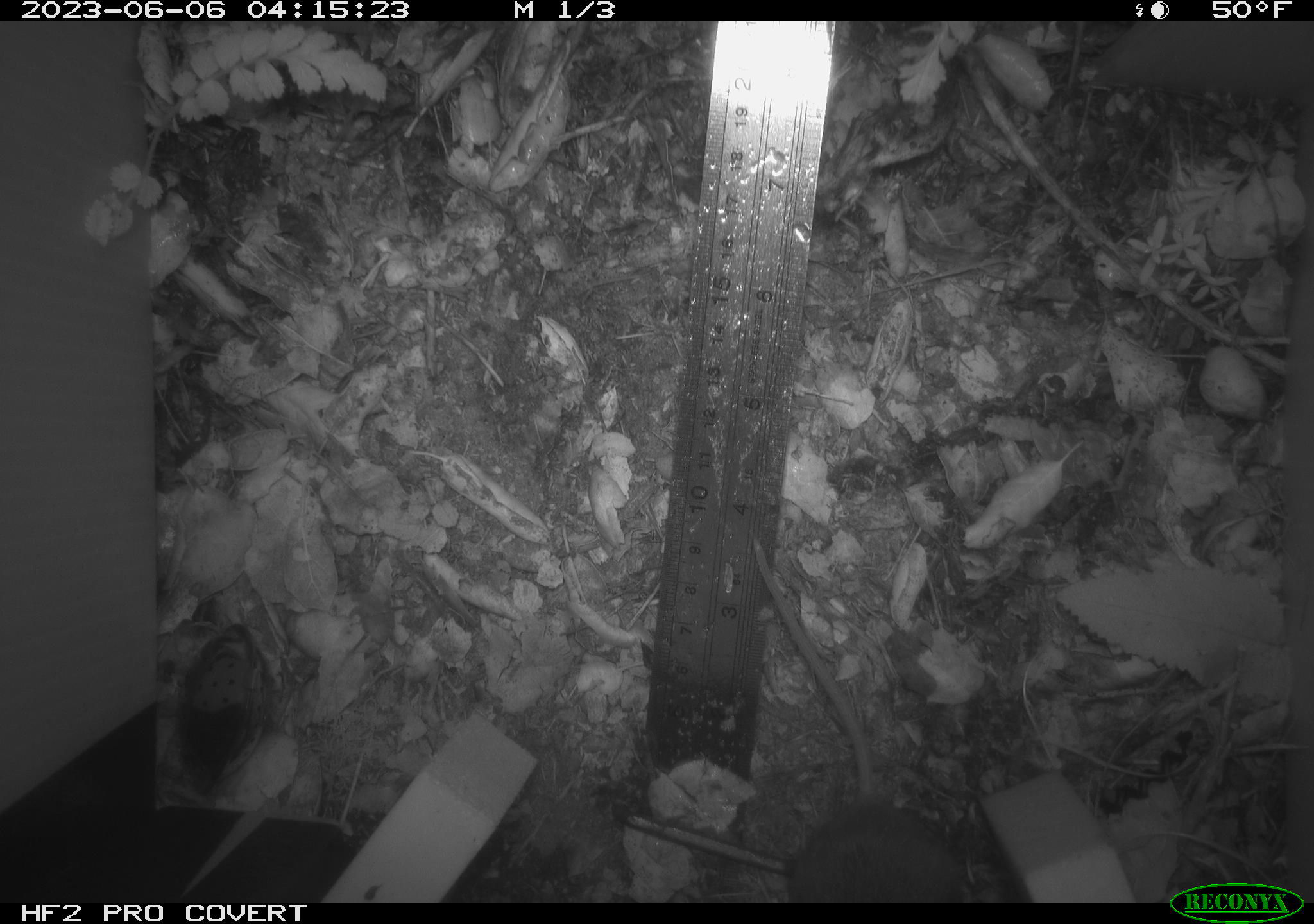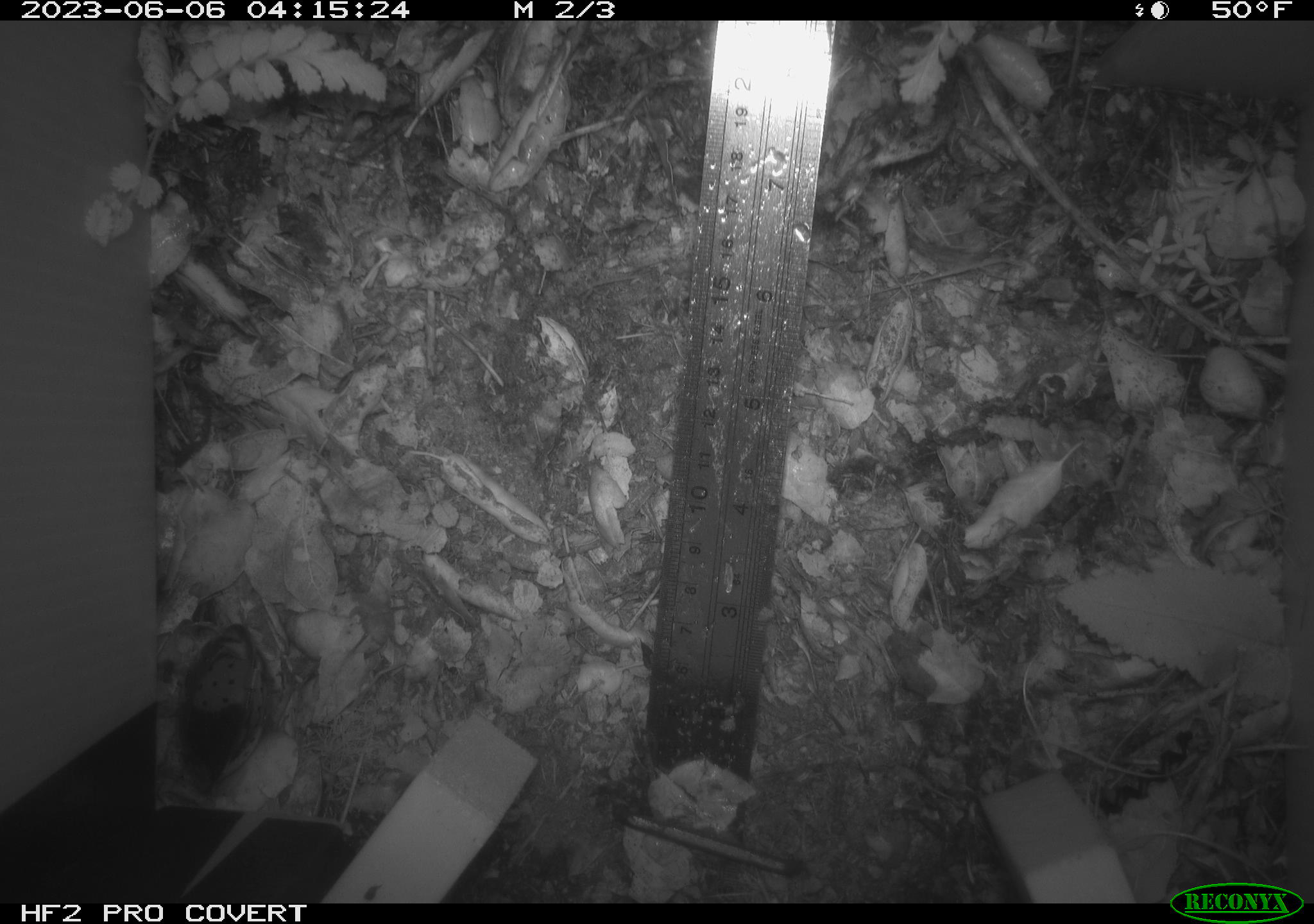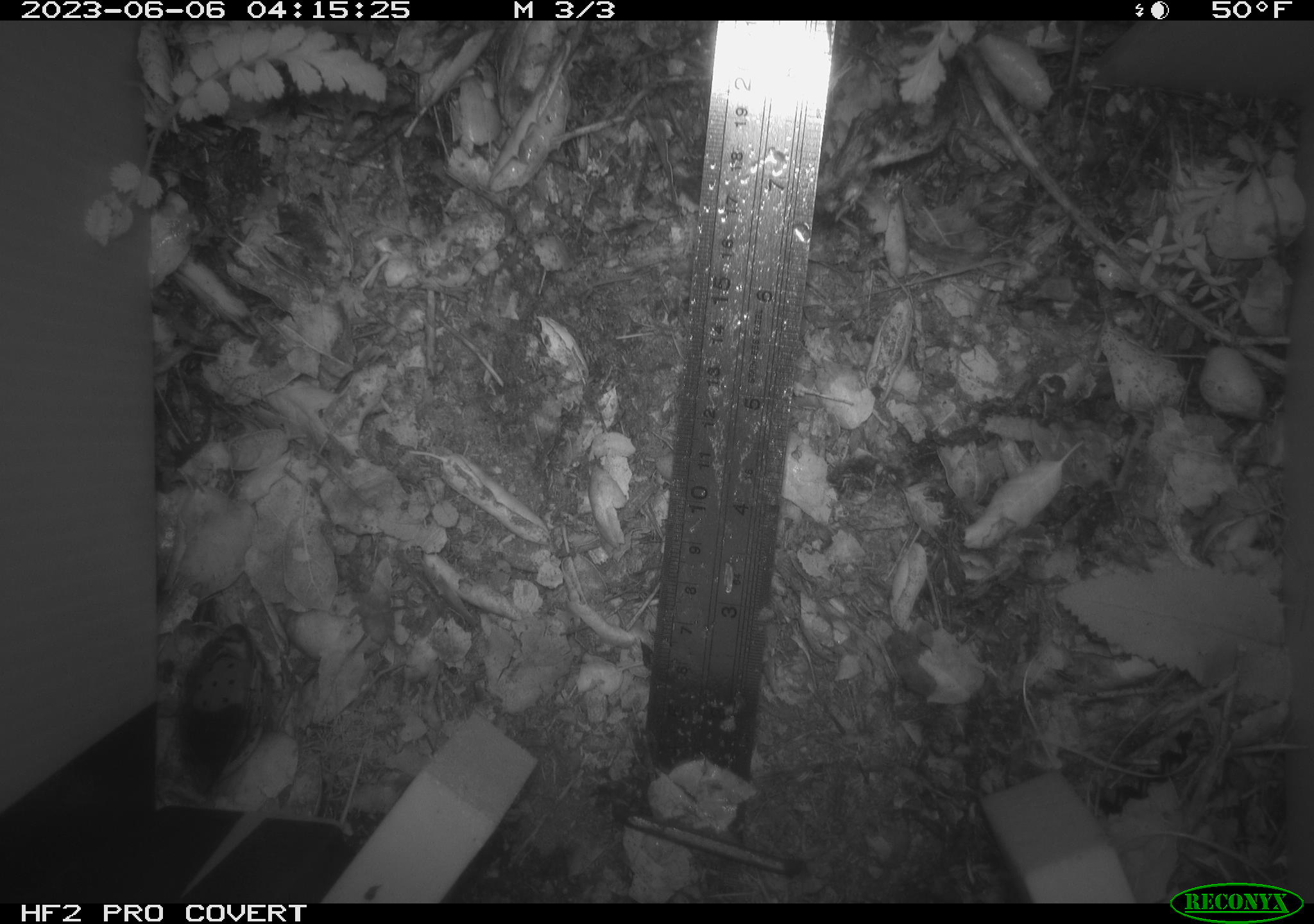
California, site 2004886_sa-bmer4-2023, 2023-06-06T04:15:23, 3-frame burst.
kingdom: Animalia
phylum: Chordata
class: Mammalia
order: Rodentia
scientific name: Rodentia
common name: mouse species